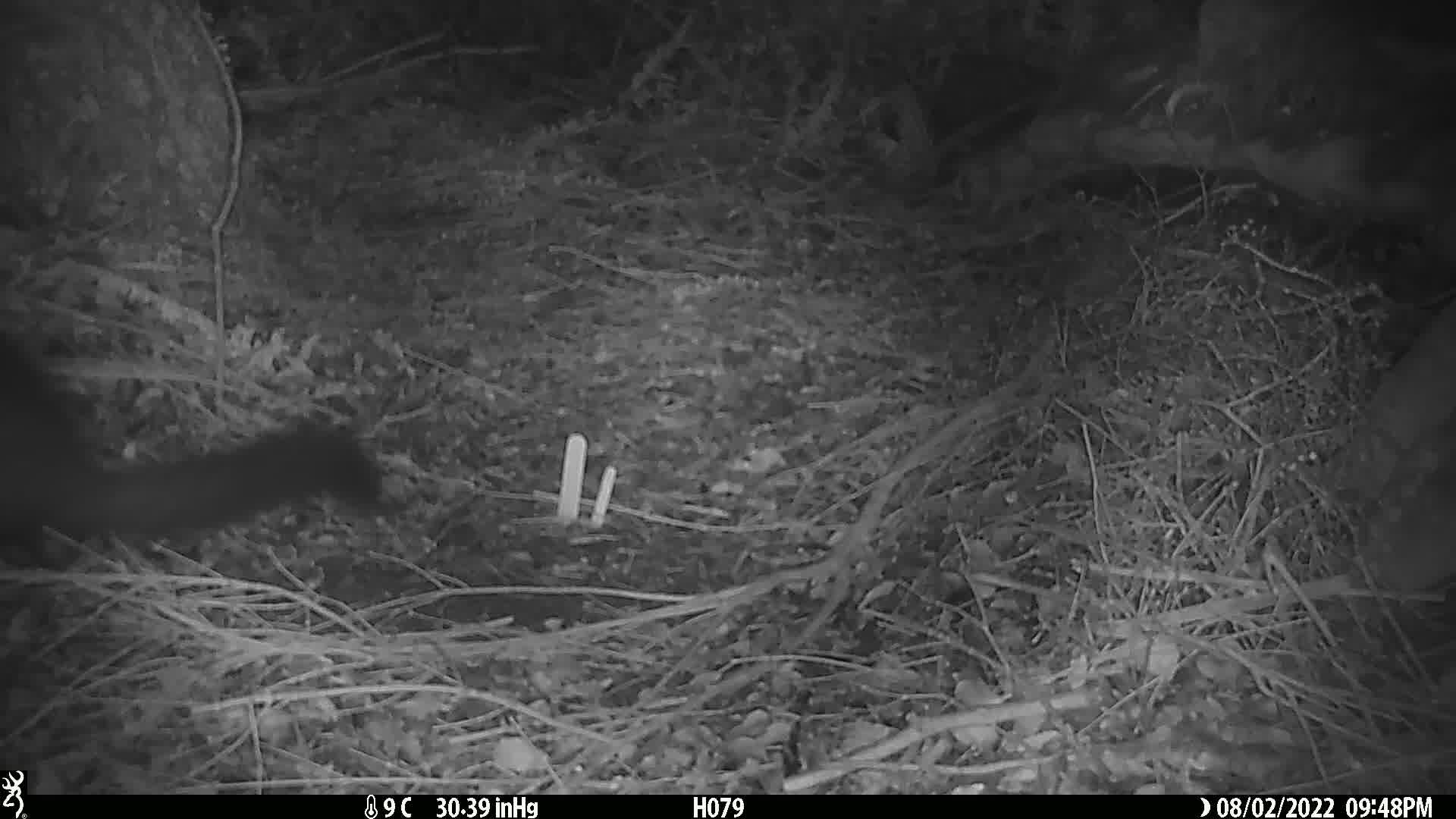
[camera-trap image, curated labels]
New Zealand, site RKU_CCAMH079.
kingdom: Animalia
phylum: Chordata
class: Mammalia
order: Diprotodontia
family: Phalangeridae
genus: Trichosurus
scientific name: Trichosurus vulpecula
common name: common brushtail possum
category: possum